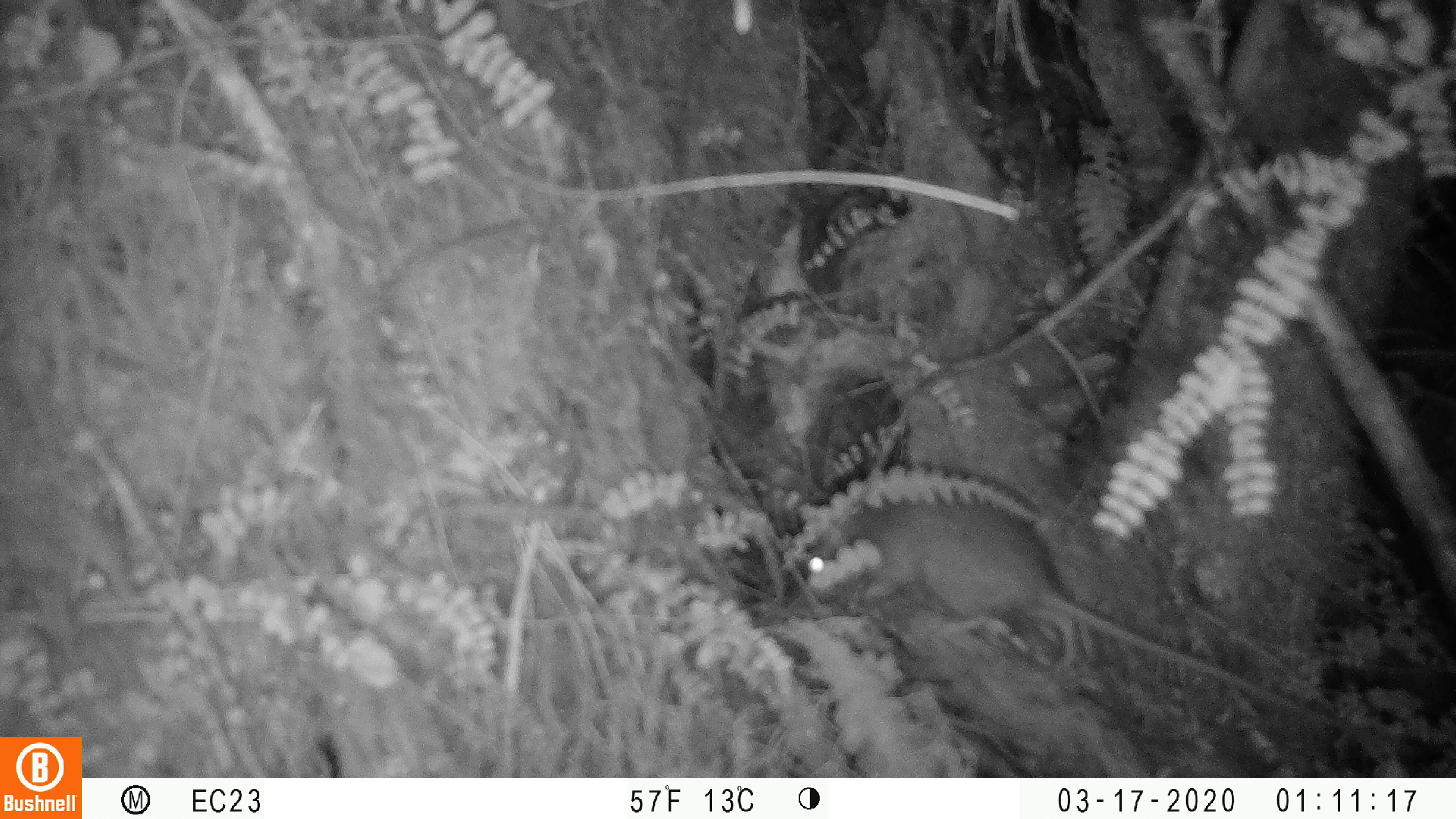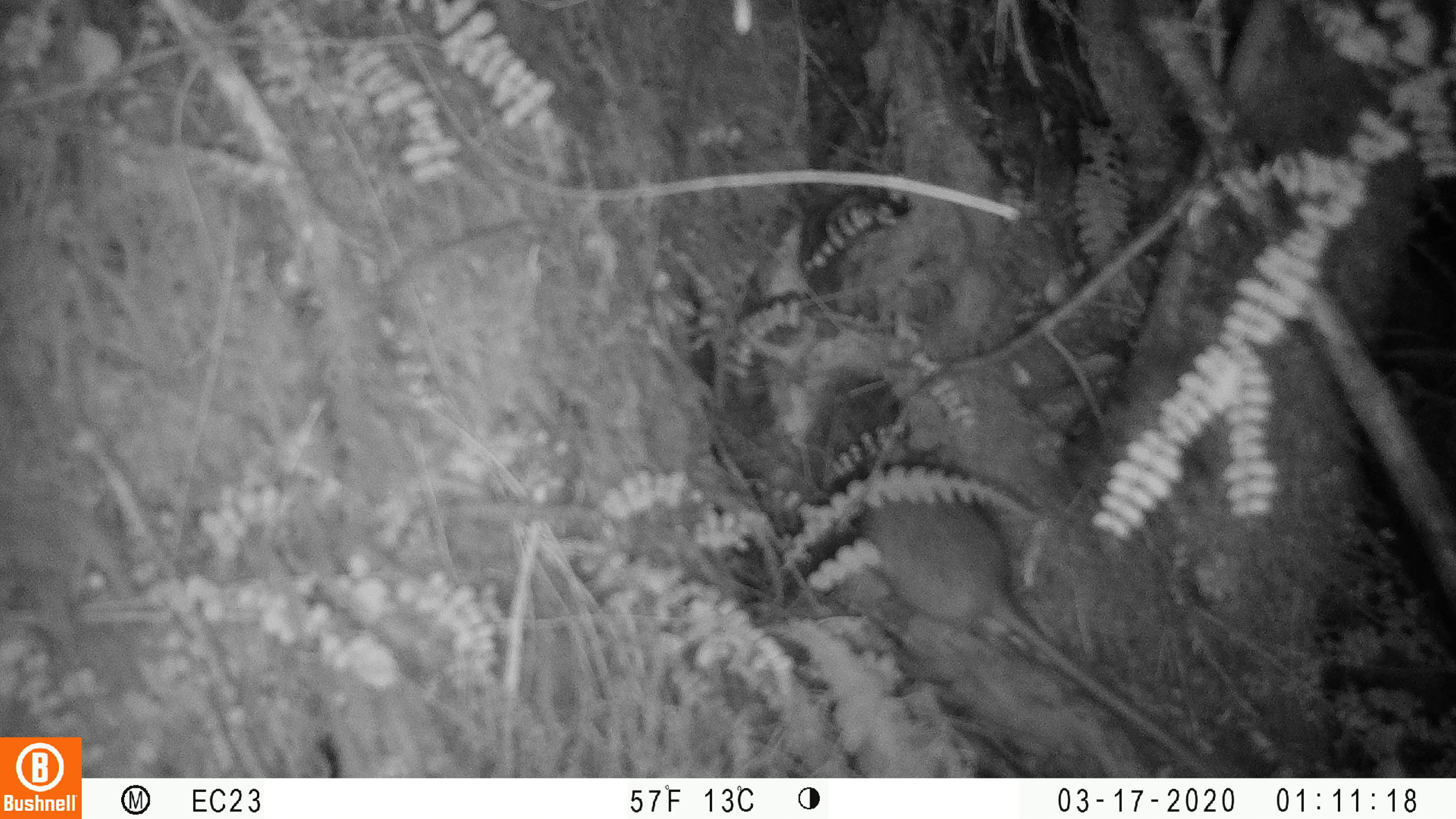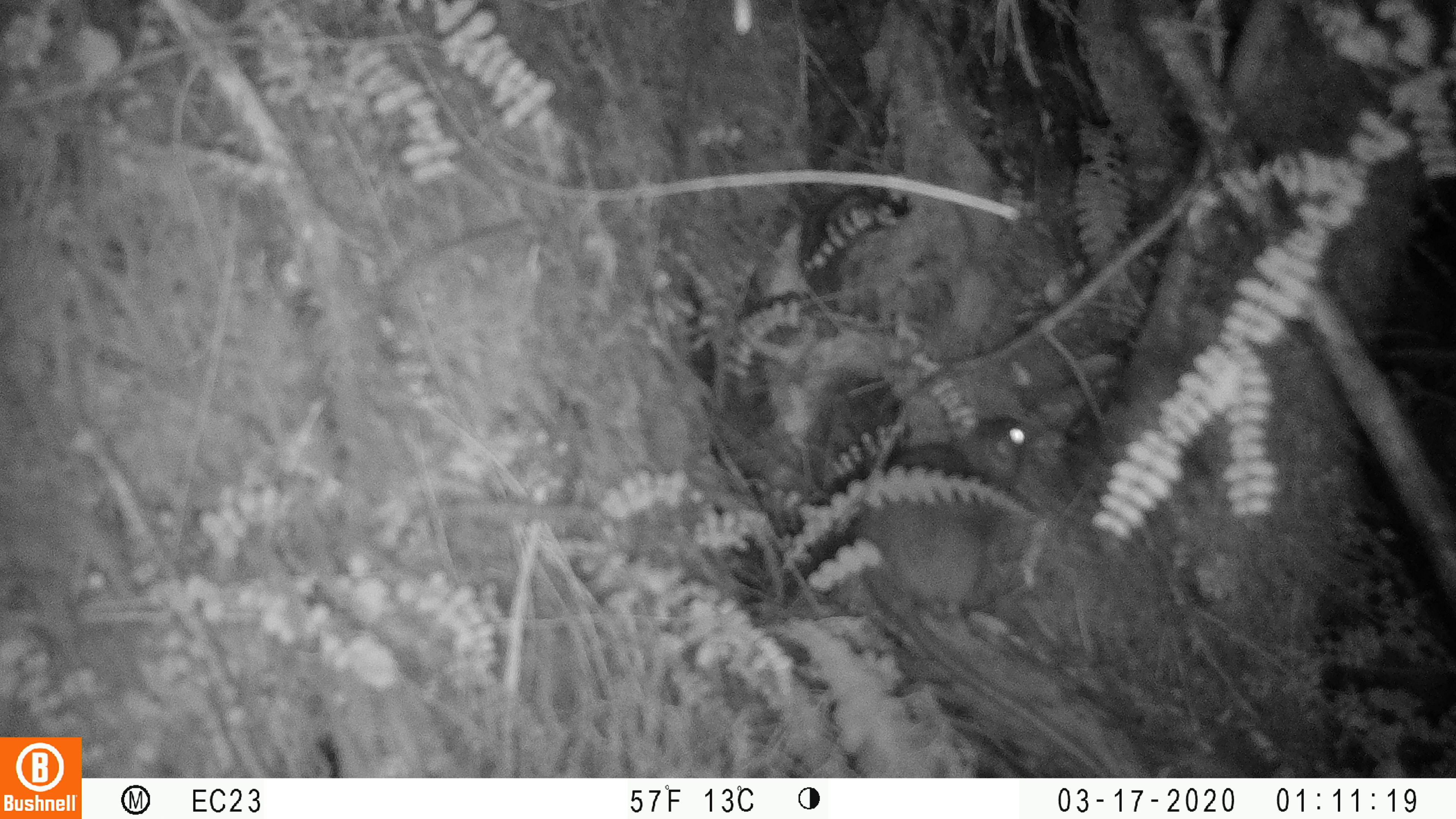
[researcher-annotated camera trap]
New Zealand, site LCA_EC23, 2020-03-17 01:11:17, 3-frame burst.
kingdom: Animalia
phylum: Chordata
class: Mammalia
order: Rodentia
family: Muridae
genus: Rattus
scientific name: Rattus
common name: rat